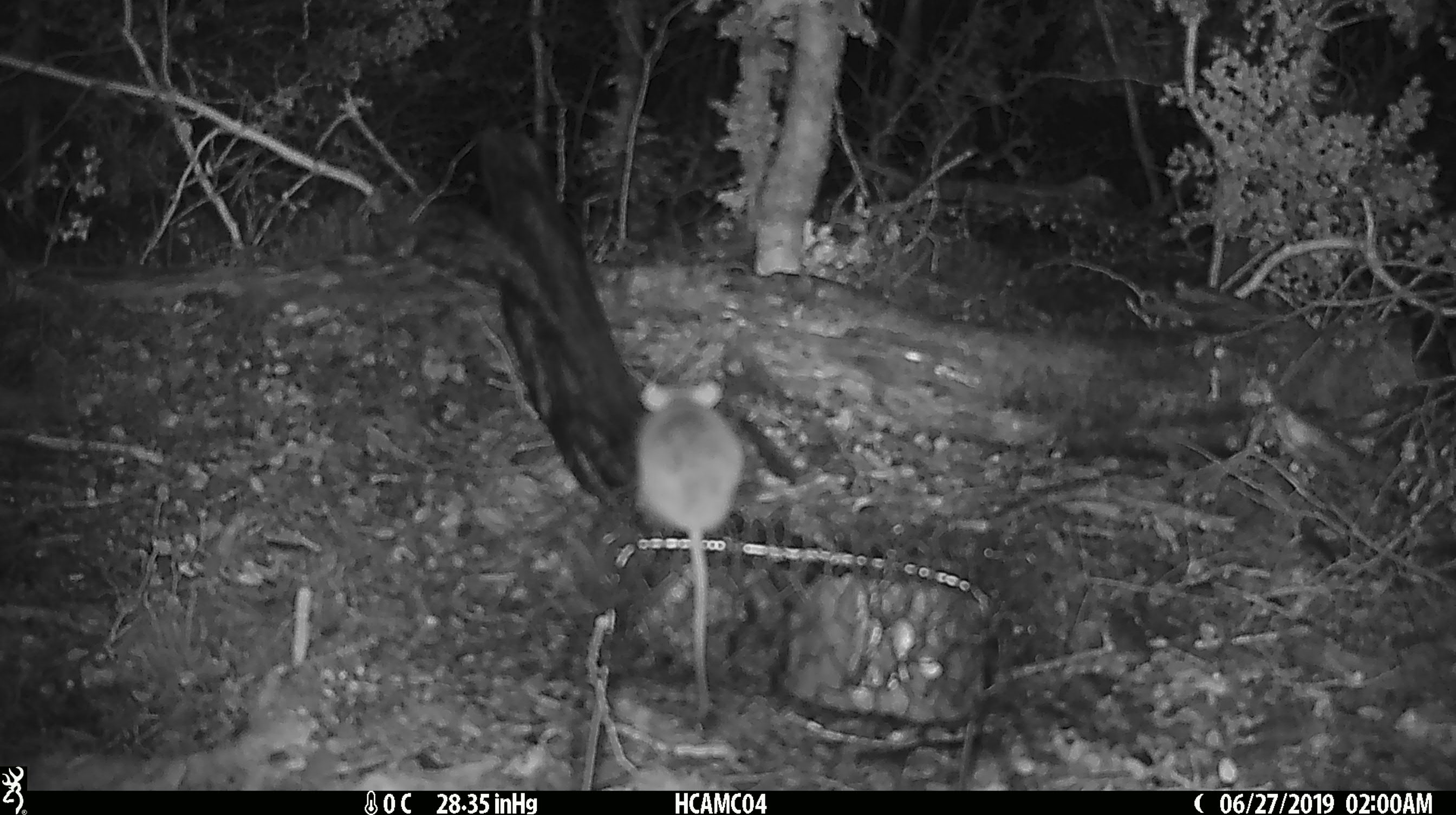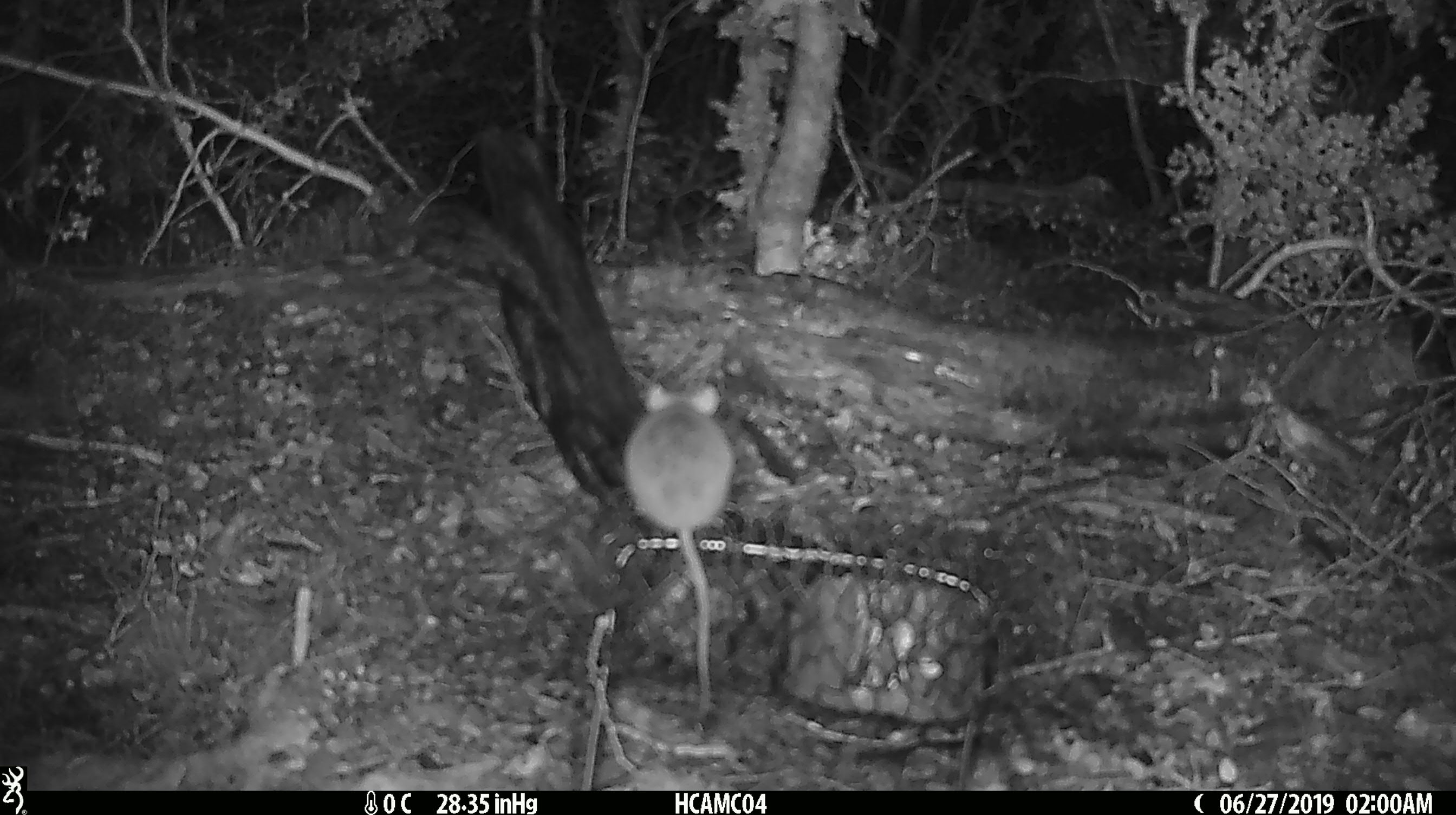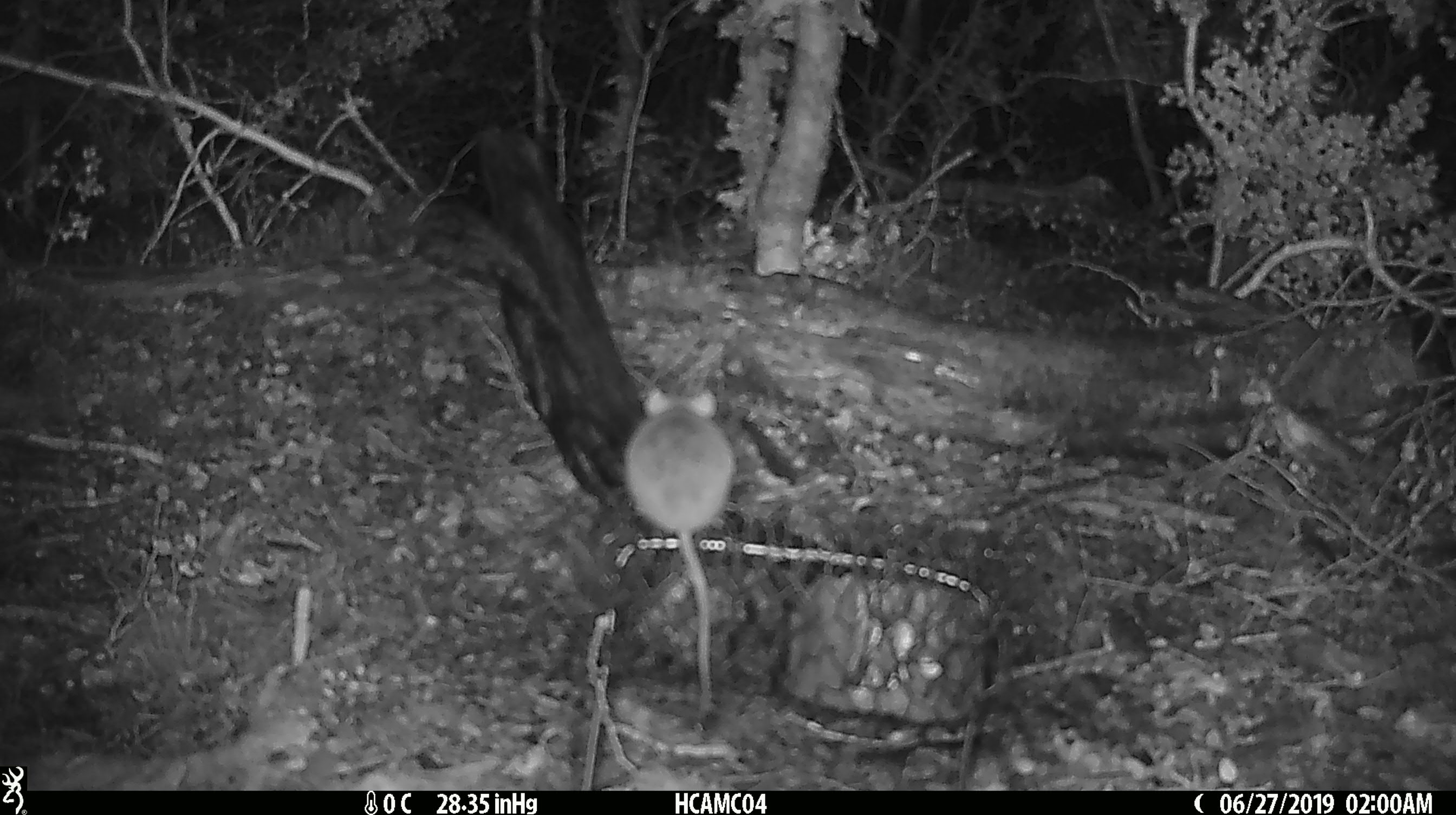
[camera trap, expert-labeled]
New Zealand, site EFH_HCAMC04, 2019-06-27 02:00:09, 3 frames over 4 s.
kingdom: Animalia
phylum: Chordata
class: Mammalia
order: Rodentia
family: Muridae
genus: Mus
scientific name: Mus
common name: mouse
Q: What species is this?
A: Mouse (Mus).